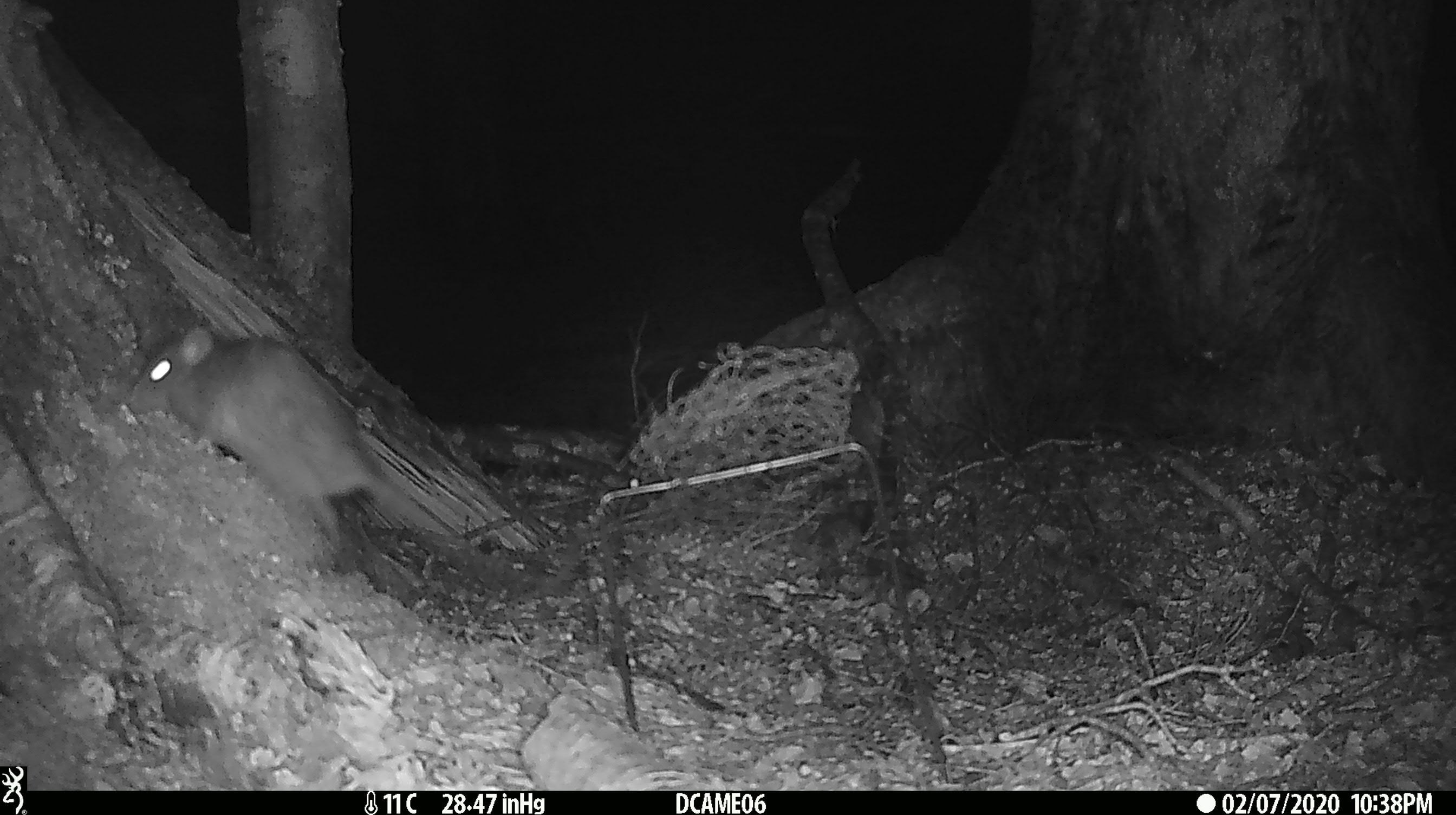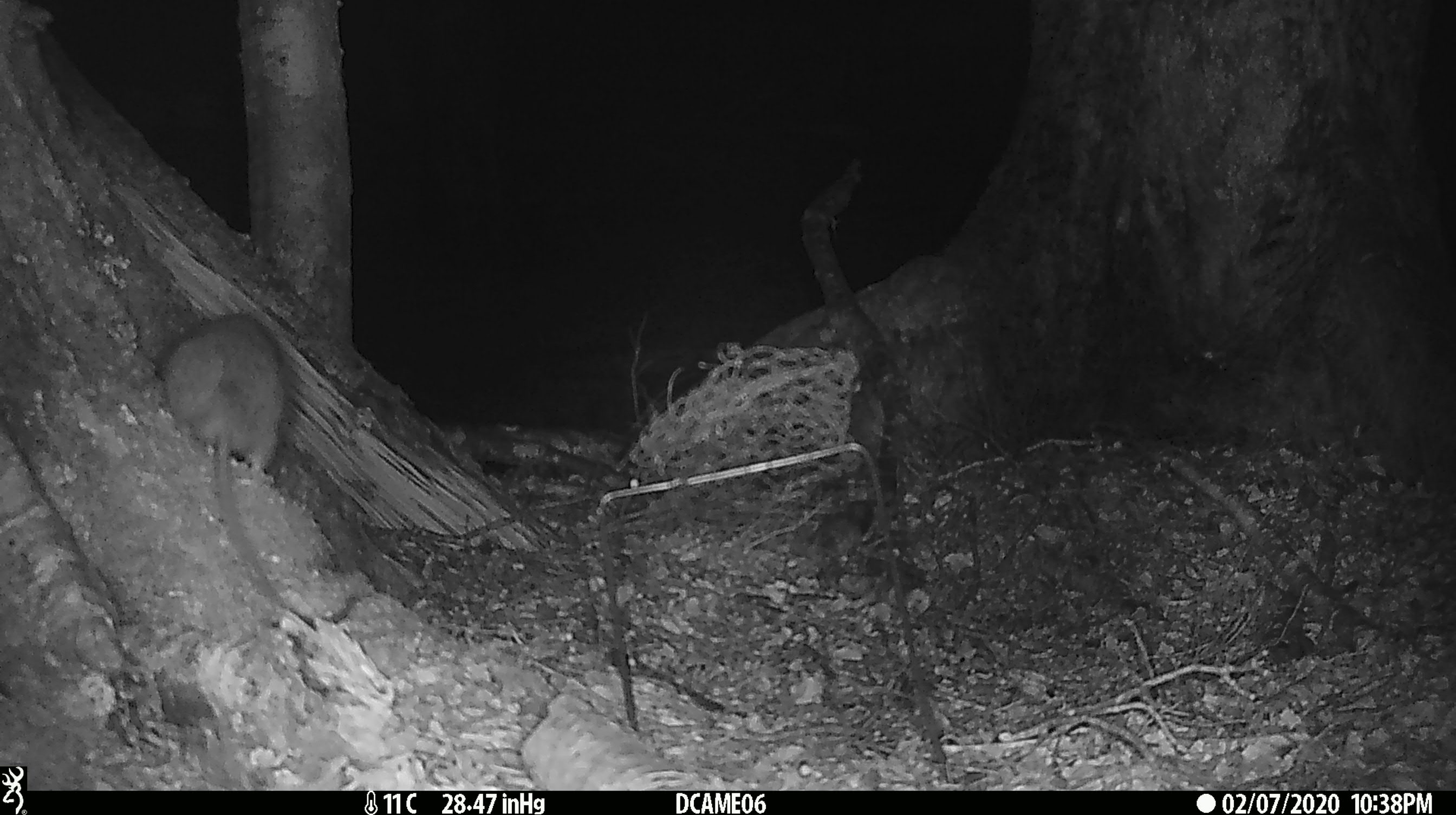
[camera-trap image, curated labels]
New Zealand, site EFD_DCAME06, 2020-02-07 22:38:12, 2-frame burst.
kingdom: Animalia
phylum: Chordata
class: Mammalia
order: Rodentia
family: Muridae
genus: Rattus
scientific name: Rattus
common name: rat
Rat (Rattus).